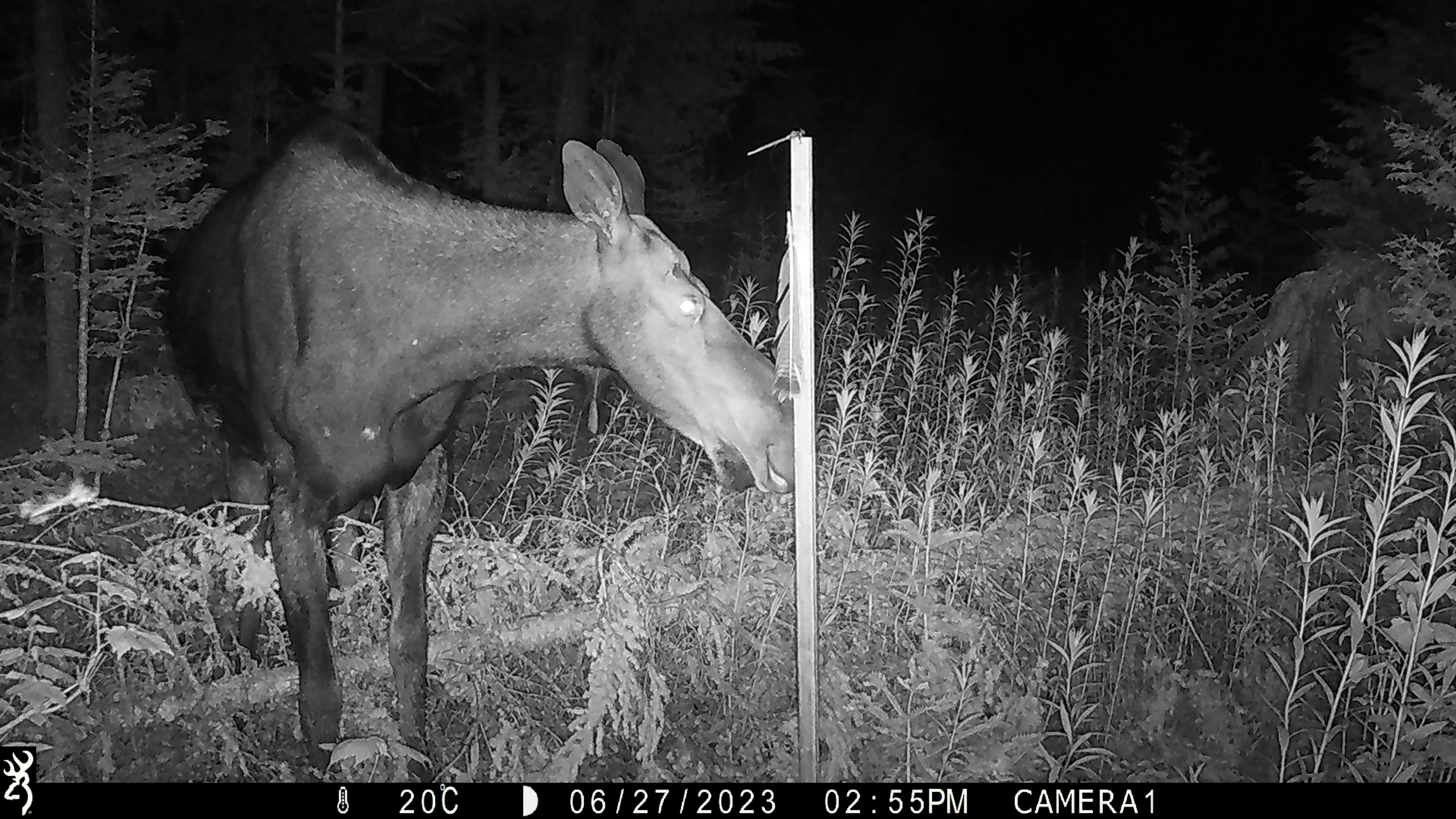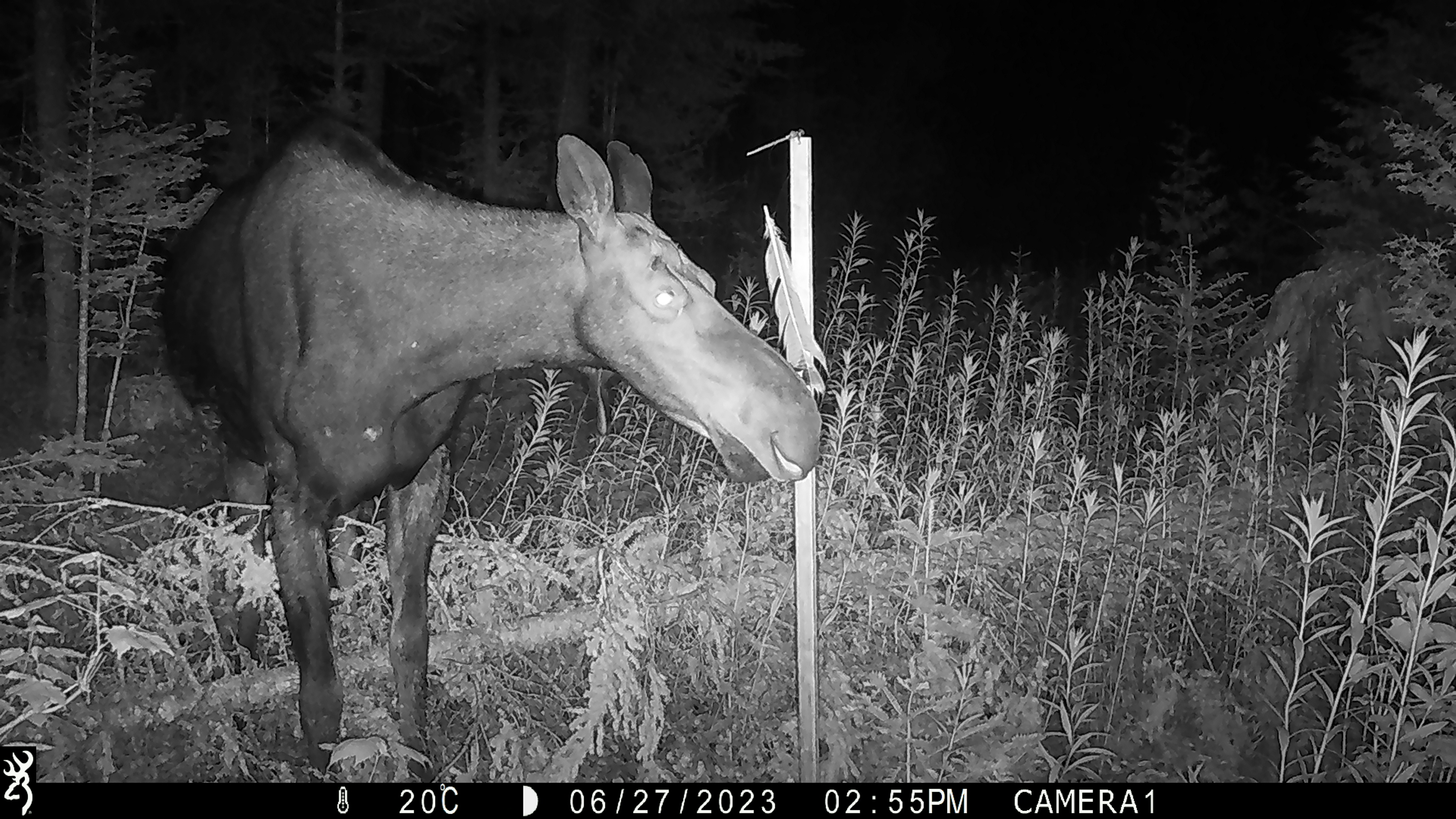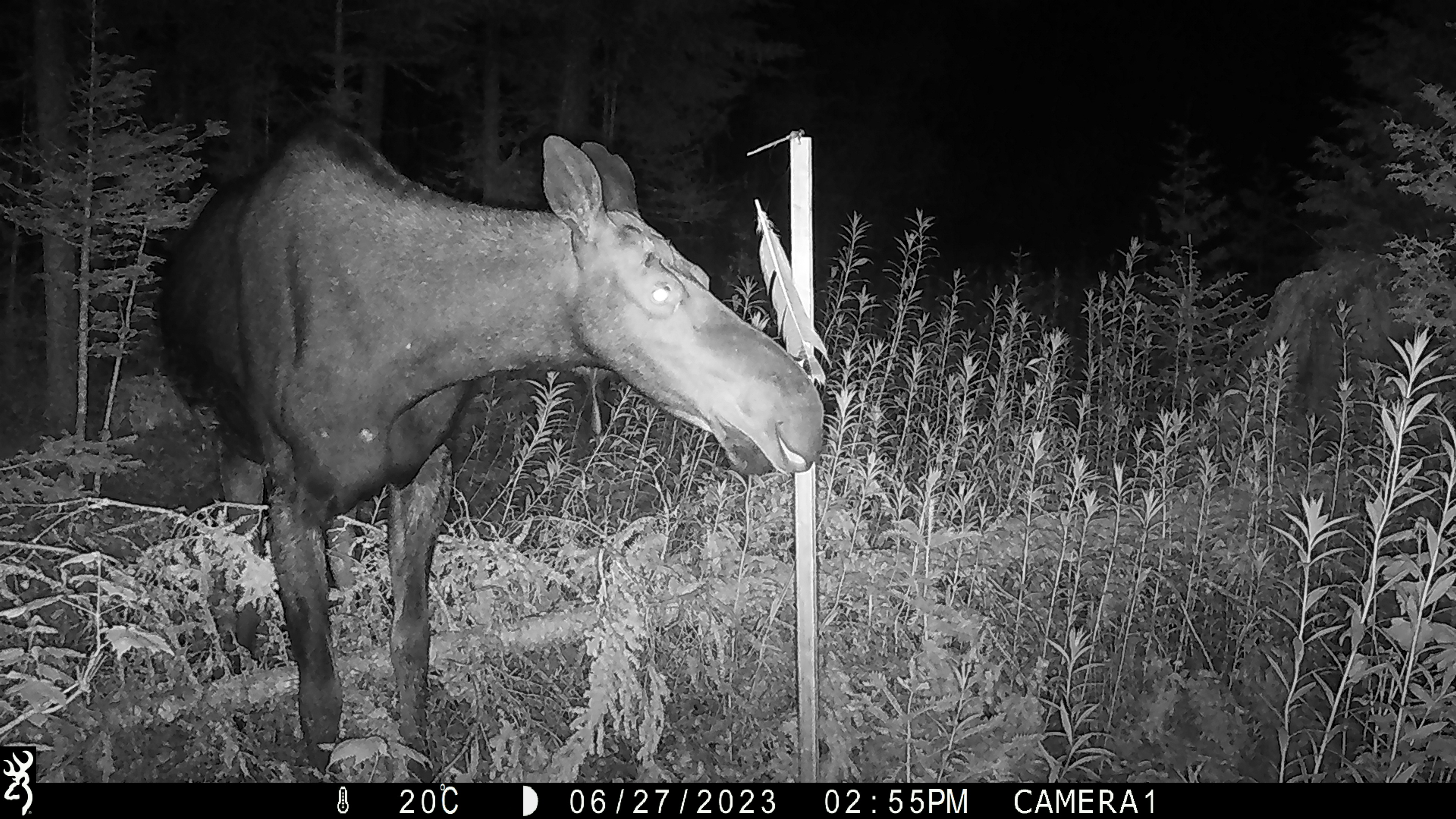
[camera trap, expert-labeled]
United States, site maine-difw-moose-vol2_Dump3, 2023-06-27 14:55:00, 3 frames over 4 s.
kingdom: Animalia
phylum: Chordata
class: Mammalia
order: Artiodactyla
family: Cervidae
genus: Alces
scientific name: Alces alces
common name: moose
Moose (Alces alces).